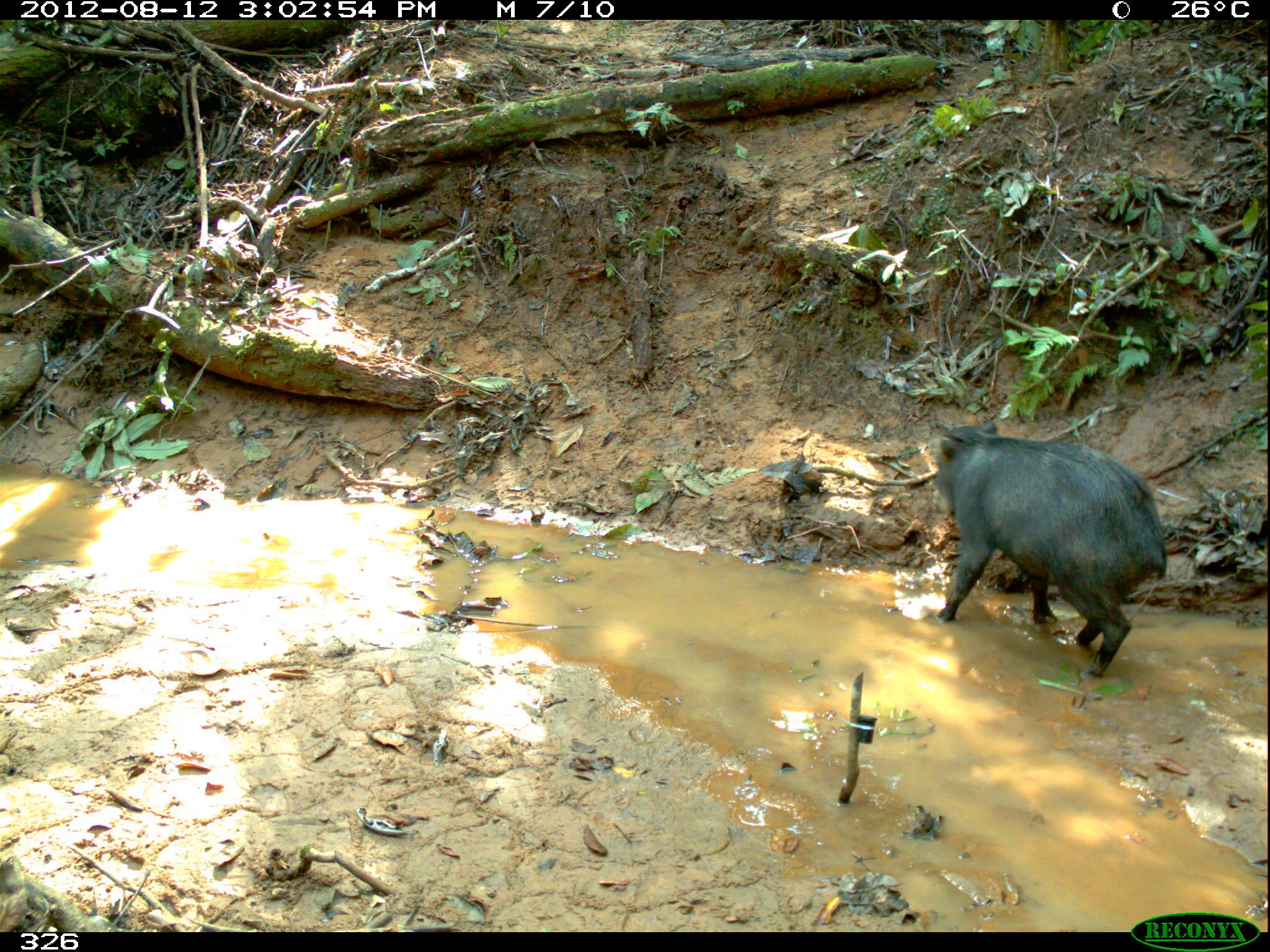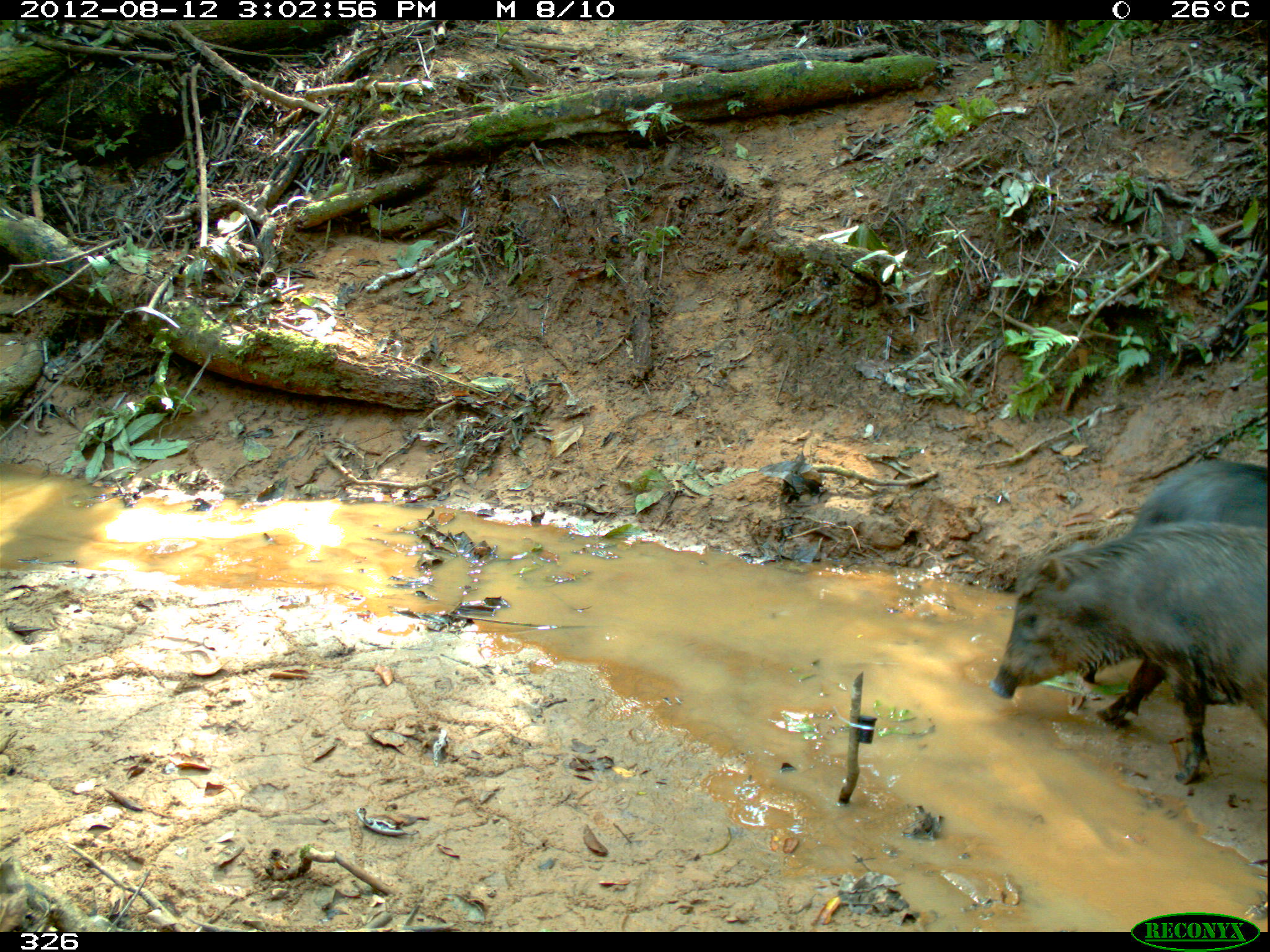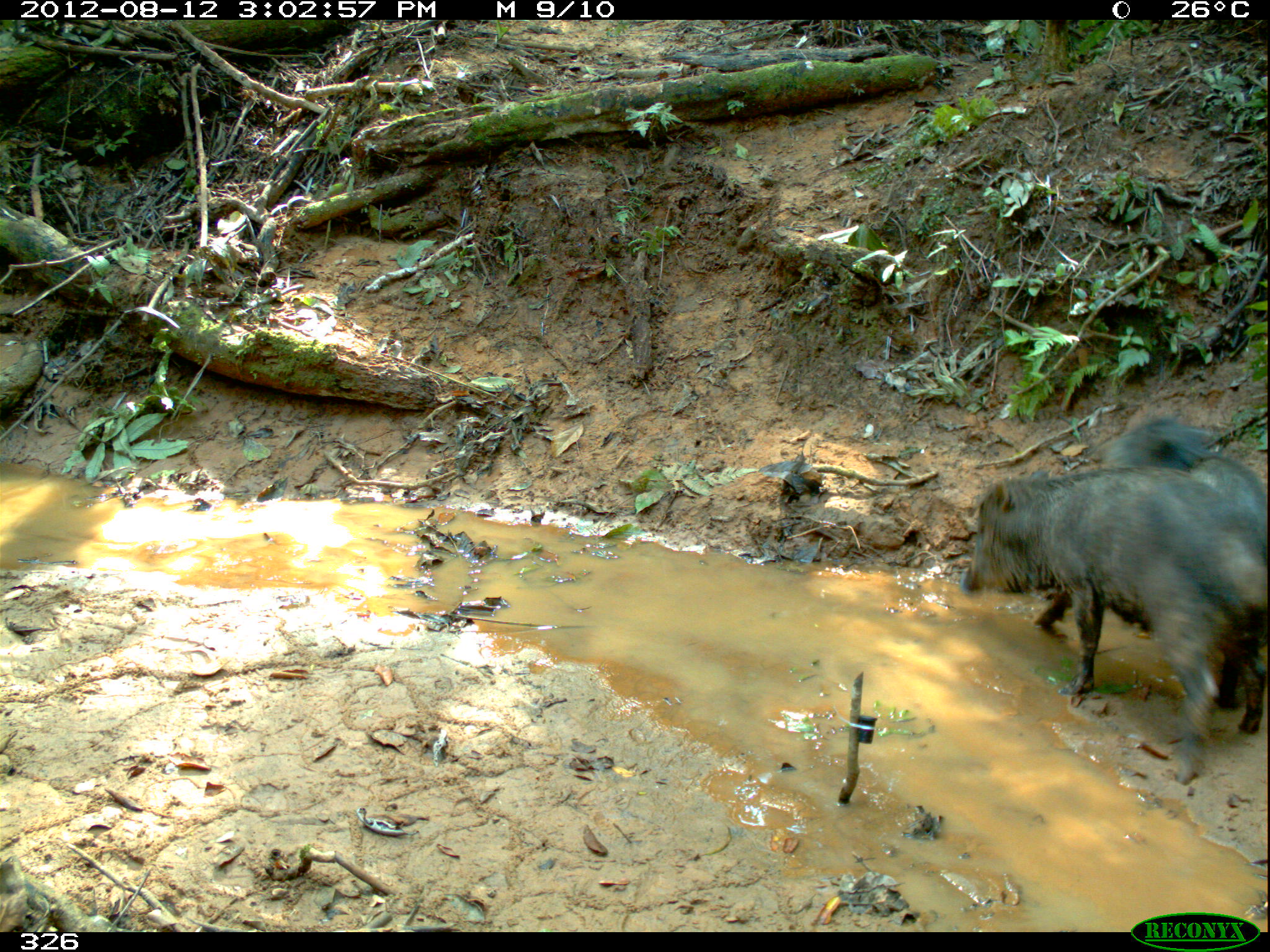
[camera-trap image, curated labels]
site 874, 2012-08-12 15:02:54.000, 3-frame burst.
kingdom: Animalia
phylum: Chordata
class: Mammalia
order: Artiodactyla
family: Tayassuidae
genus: Tayassu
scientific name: Tayassu pecari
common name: white-lipped peccary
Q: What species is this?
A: Tayassu pecari (white-lipped peccary).